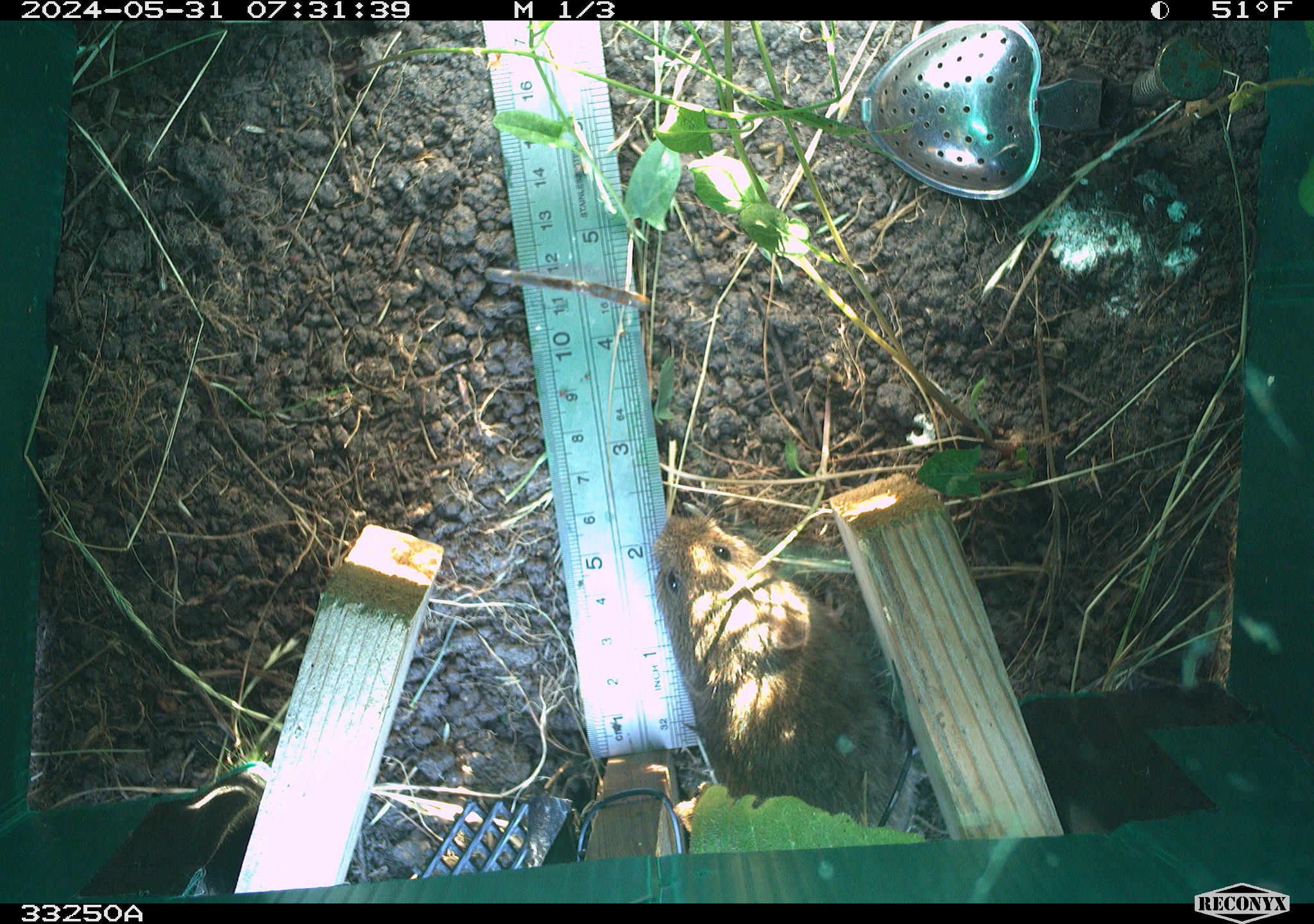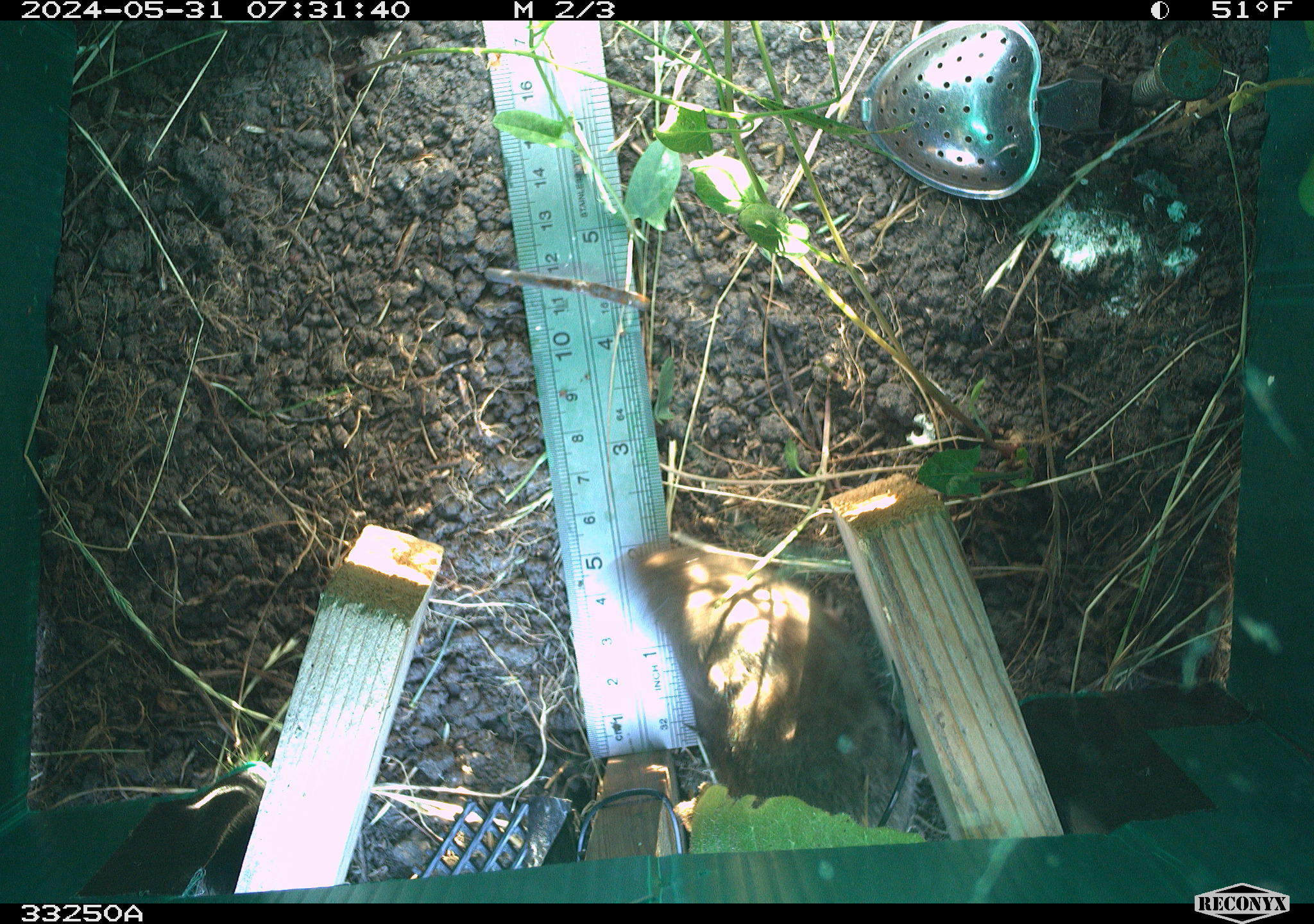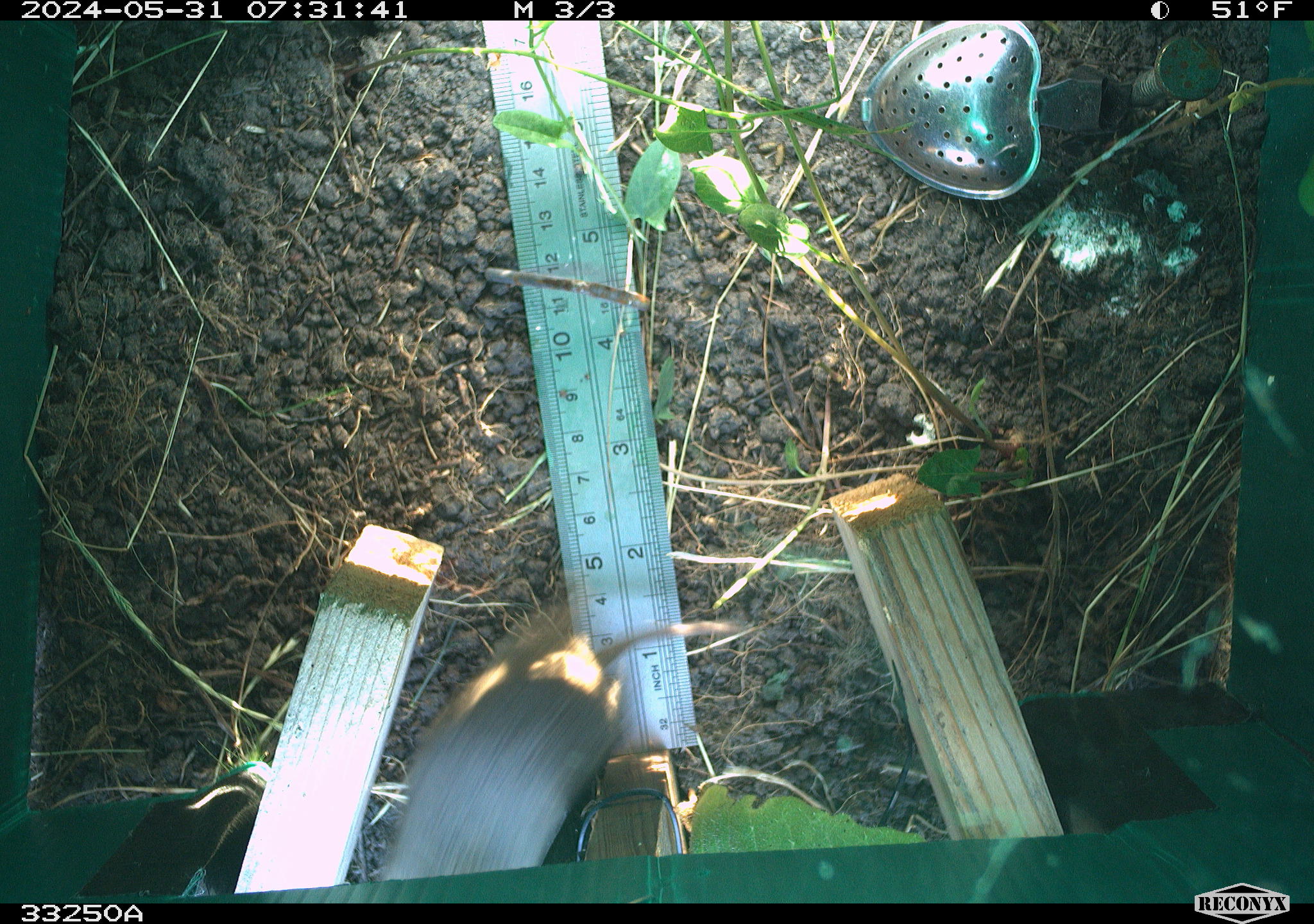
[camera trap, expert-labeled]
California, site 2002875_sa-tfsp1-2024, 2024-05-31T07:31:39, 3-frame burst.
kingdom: Animalia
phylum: Chordata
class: Mammalia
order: Rodentia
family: Cricetidae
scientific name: Arvicolinae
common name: voles, lemmings, and muskrats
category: arvicolinae subfamily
Arvicolinae subfamily (voles, lemmings, and muskrats) (Arvicolinae).